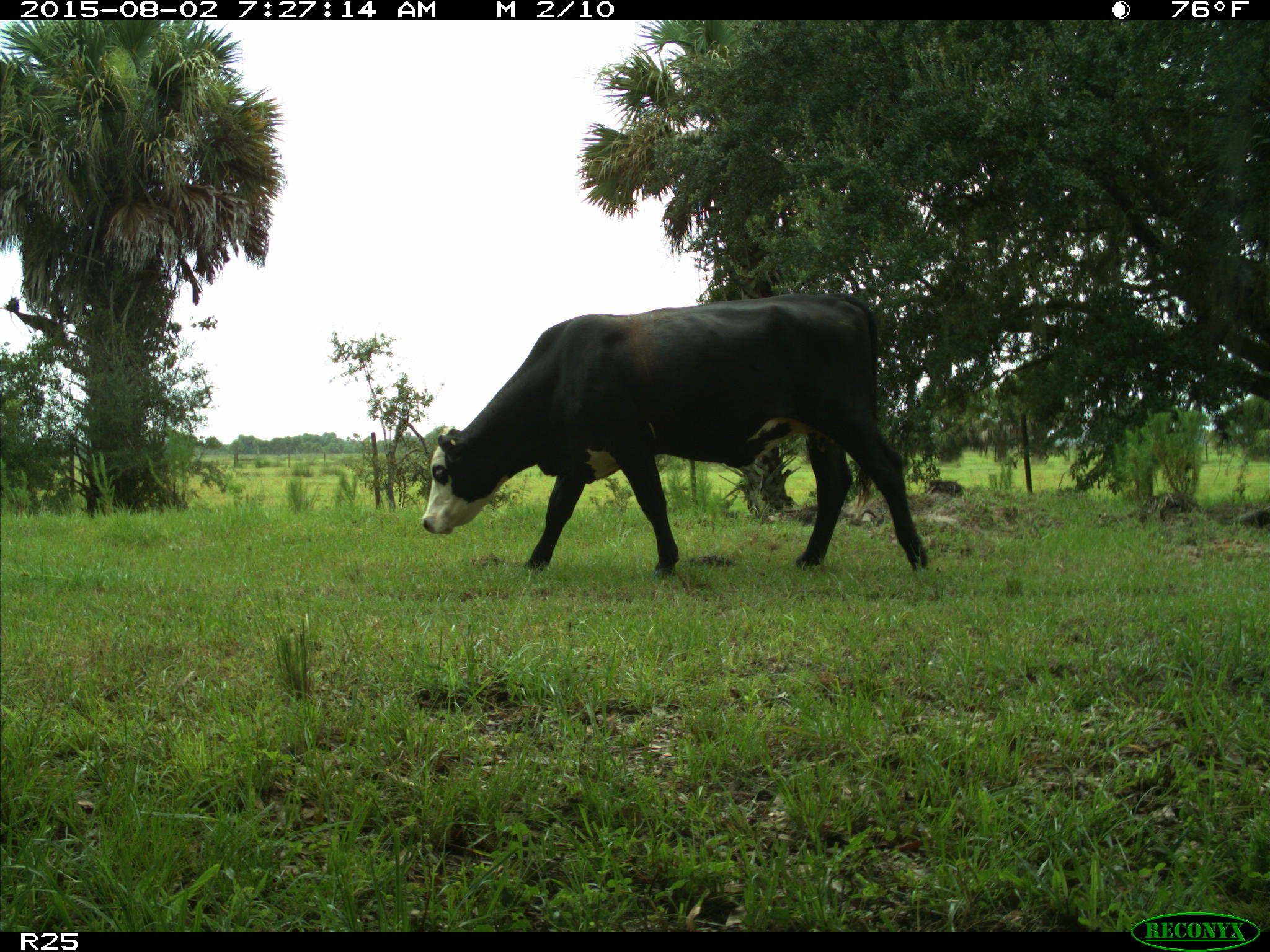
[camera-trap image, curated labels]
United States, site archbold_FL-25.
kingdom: Animalia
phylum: Chordata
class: Mammalia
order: Artiodactyla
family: Bovidae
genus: Bos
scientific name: Bos taurus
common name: domestic cow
Bos taurus (domestic cow).